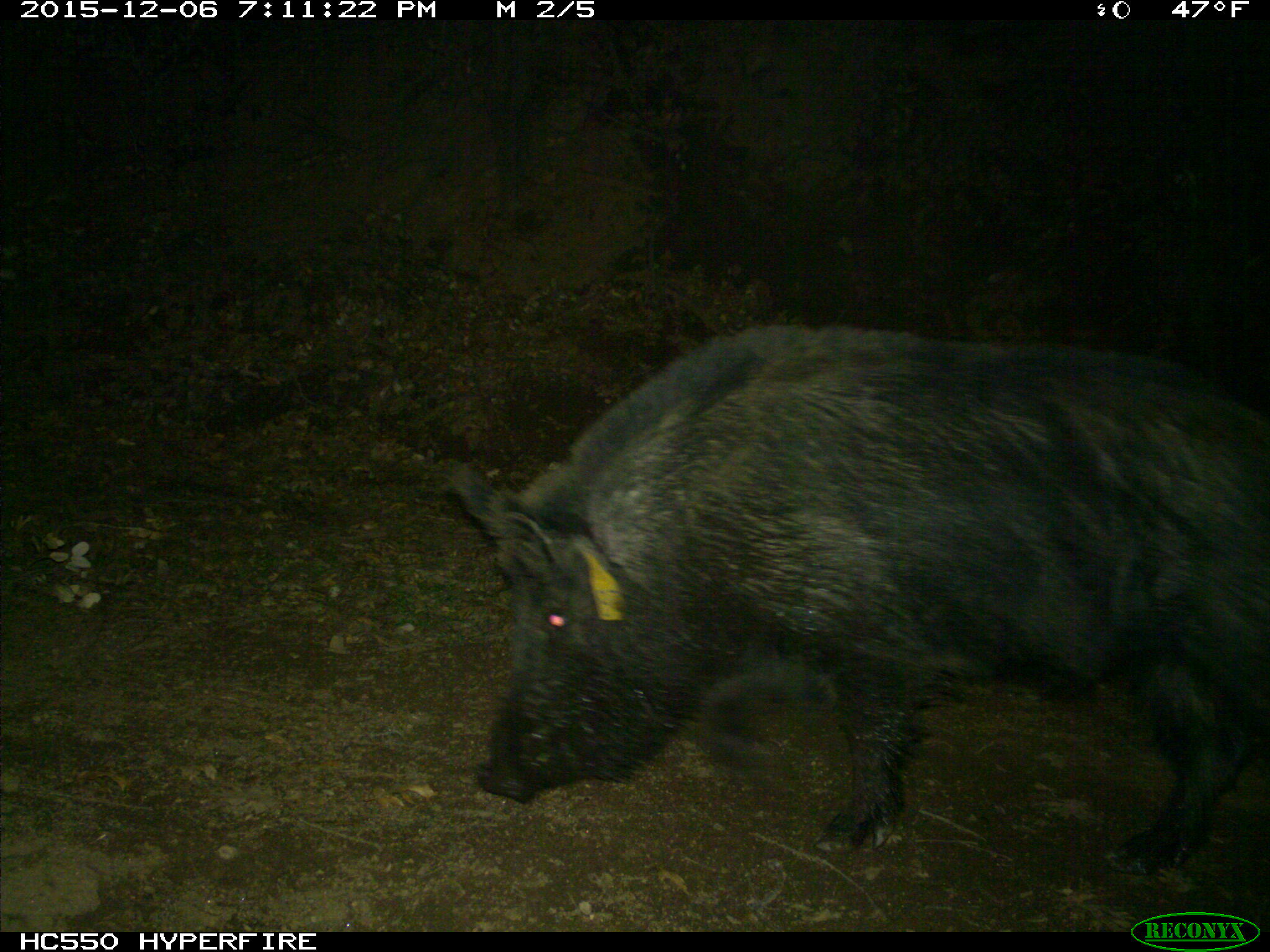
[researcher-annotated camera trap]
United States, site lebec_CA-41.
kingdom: Animalia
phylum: Chordata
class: Mammalia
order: Artiodactyla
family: Suidae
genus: Sus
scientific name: Sus scrofa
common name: wild boar